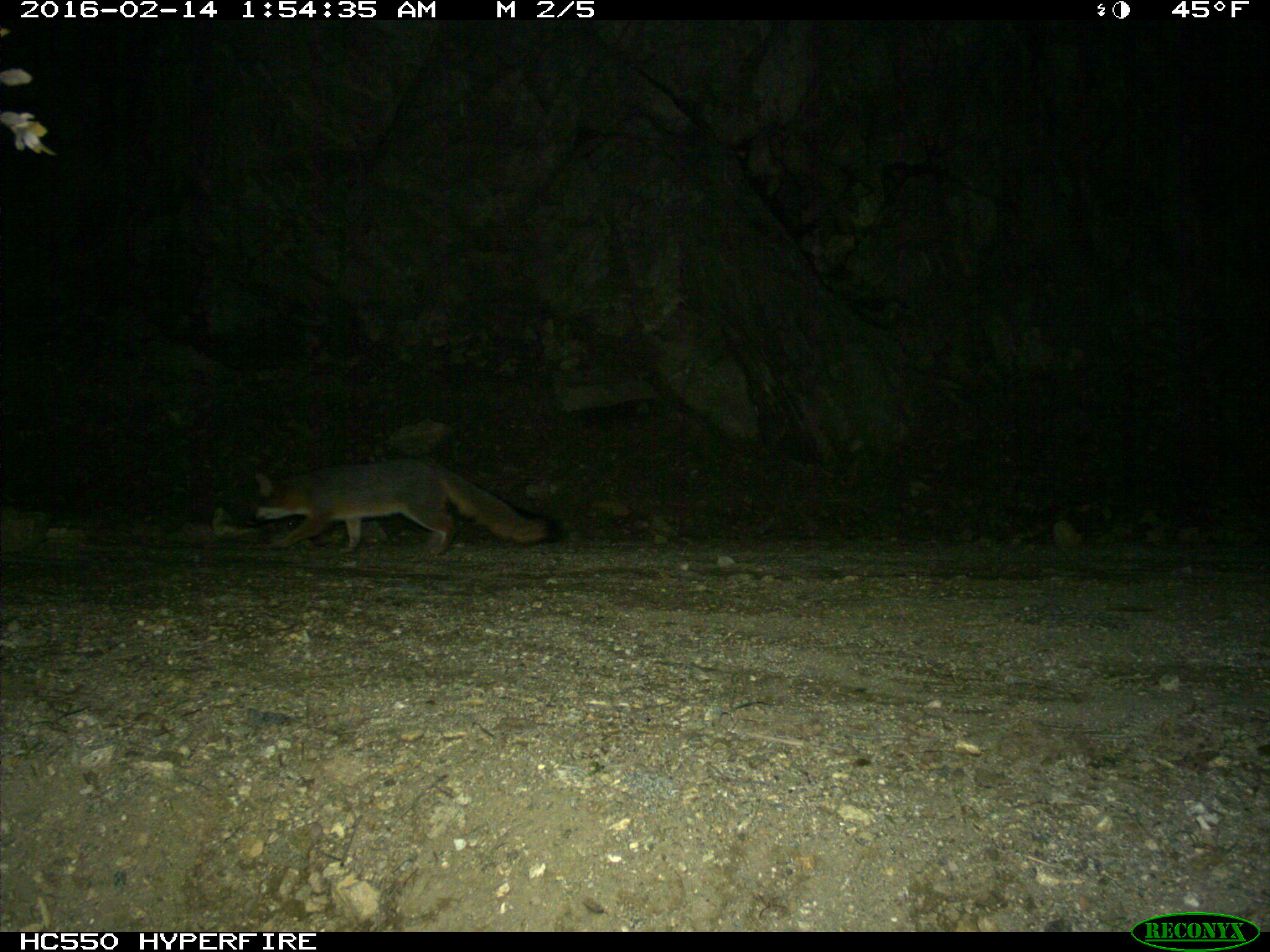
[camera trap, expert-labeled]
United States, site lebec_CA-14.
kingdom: Animalia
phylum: Chordata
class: Mammalia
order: Carnivora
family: Canidae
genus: Urocyon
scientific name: Urocyon cinereoargenteus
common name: gray fox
Urocyon cinereoargenteus (gray fox).